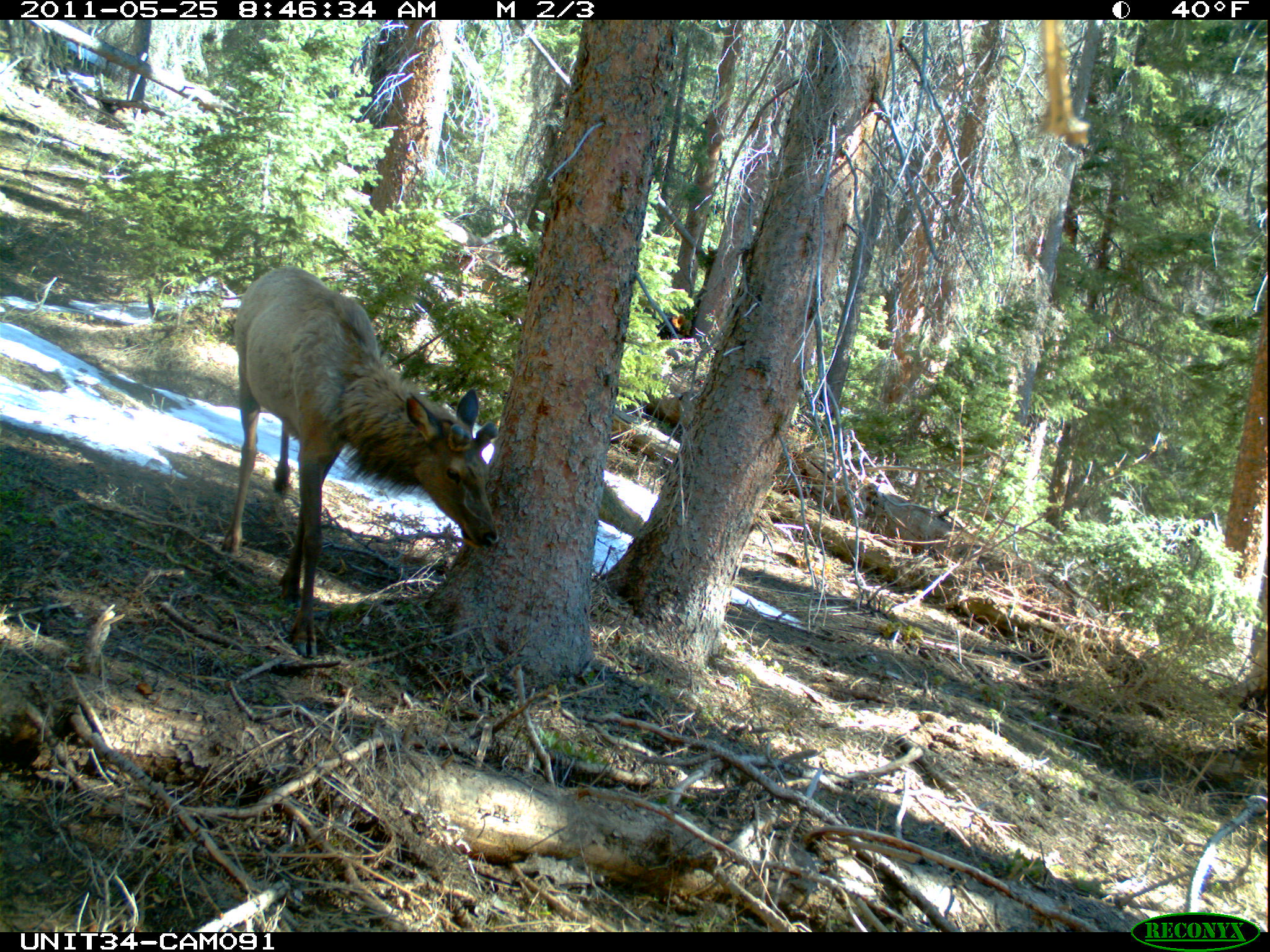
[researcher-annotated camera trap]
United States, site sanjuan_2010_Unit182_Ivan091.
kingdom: Animalia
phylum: Chordata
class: Mammalia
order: Artiodactyla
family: Cervidae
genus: Cervus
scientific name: Cervus elaphus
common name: red deer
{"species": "Cervus elaphus (red deer)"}